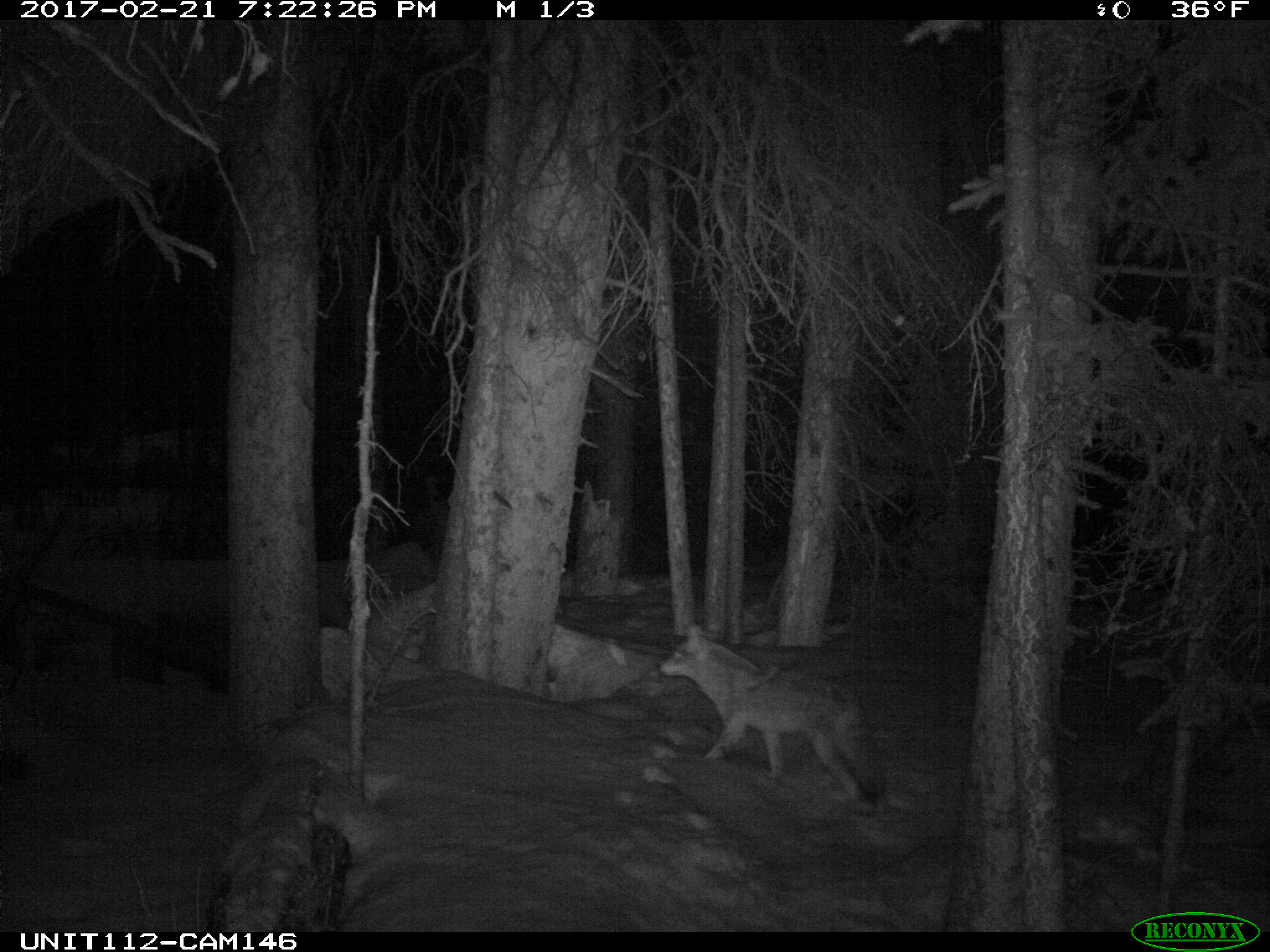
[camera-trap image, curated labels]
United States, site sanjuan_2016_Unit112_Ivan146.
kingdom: Animalia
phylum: Chordata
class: Mammalia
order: Carnivora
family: Canidae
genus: Canis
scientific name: Canis latrans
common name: coyote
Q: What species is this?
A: Canis latrans (coyote).